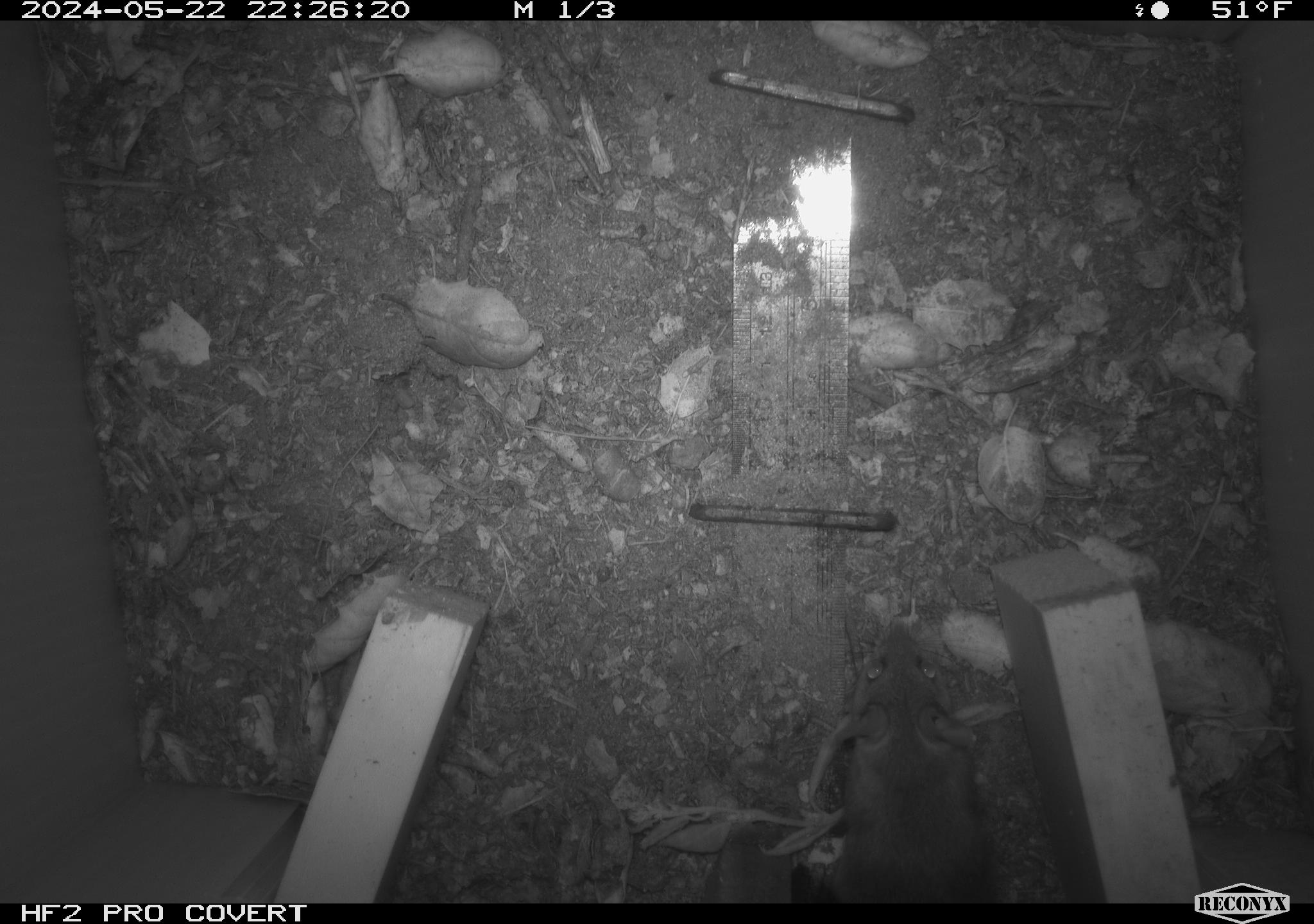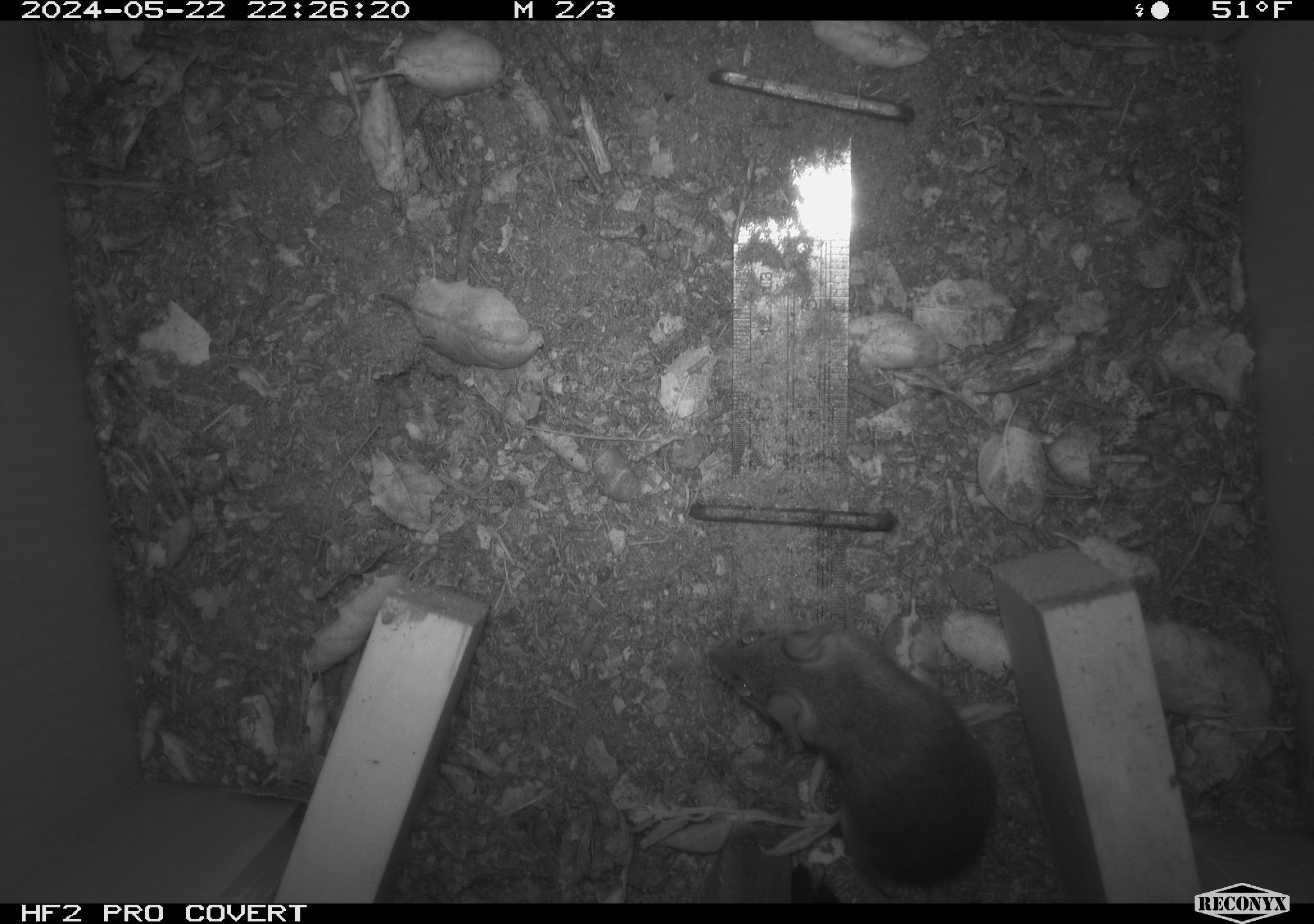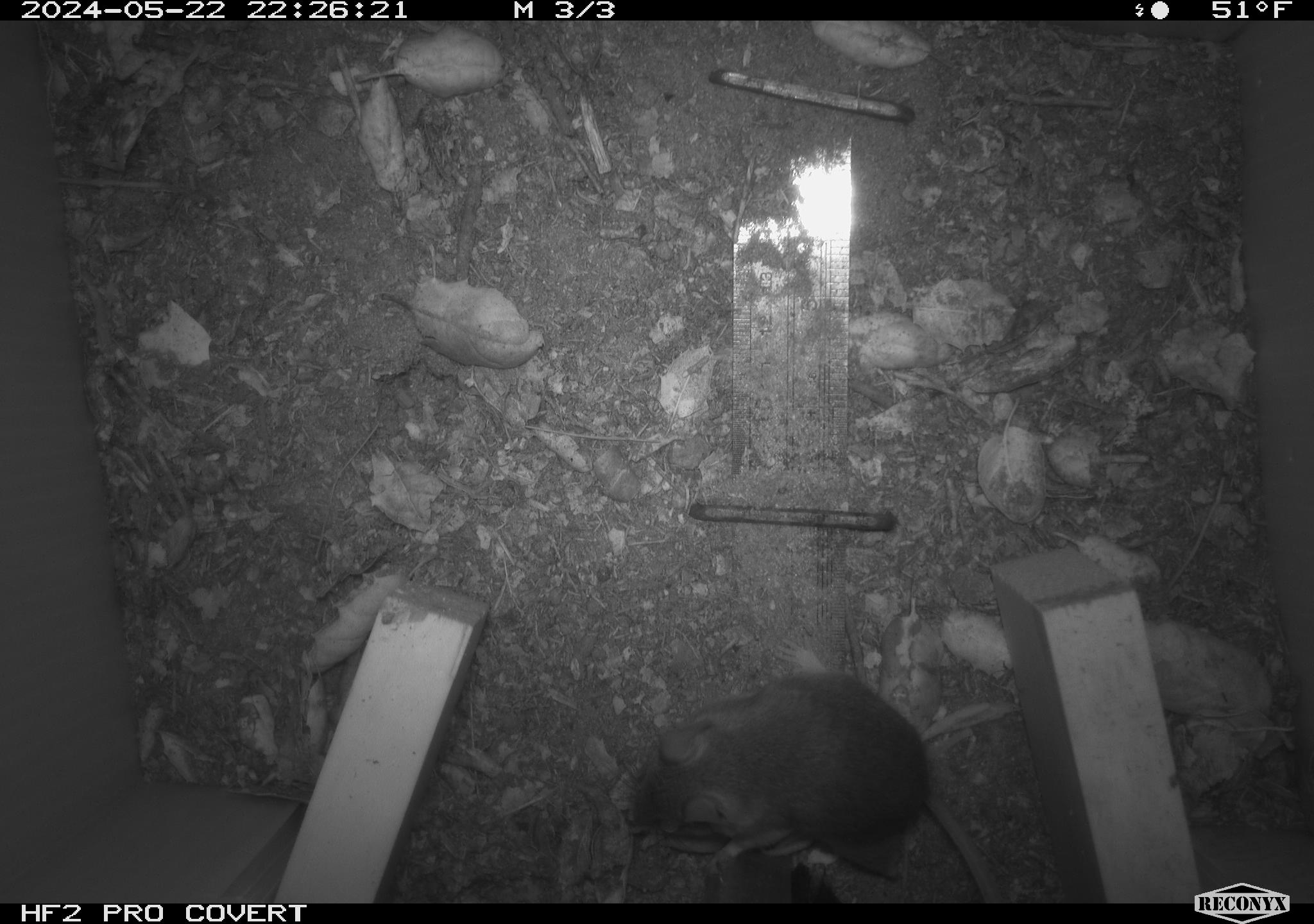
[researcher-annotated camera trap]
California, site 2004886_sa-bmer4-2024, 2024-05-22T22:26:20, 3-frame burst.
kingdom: Animalia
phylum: Chordata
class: Mammalia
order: Rodentia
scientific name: Rodentia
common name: mouse species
Mouse species (Rodentia).